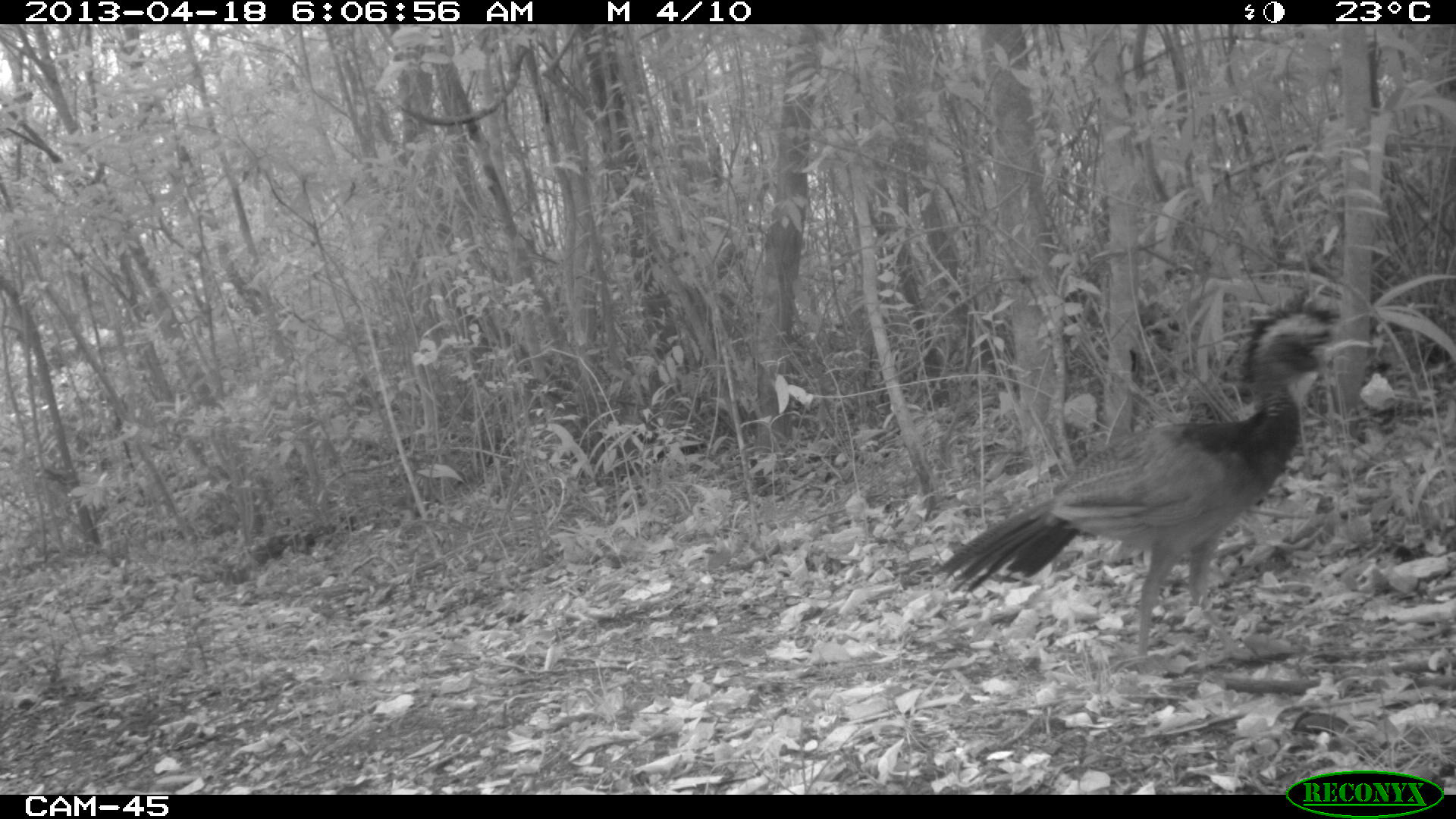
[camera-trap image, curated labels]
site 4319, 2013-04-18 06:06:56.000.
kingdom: Animalia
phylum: Chordata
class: Aves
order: Galliformes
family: Cracidae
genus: Crax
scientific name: Crax rubra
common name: great curassow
Crax rubra (great curassow), count 1, sex female.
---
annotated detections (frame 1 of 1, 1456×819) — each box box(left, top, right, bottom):
crax rubra: box(926, 294, 1371, 668)